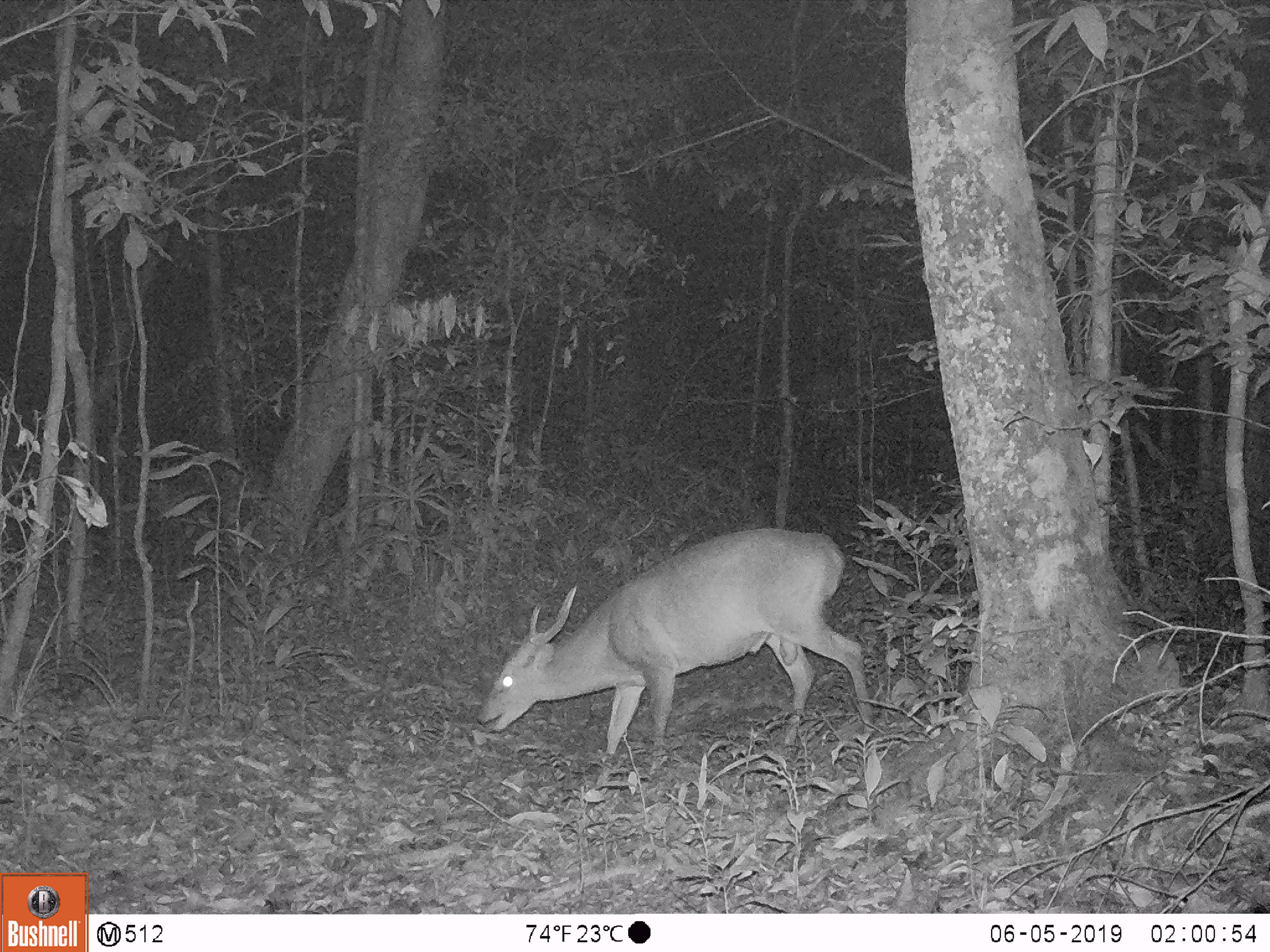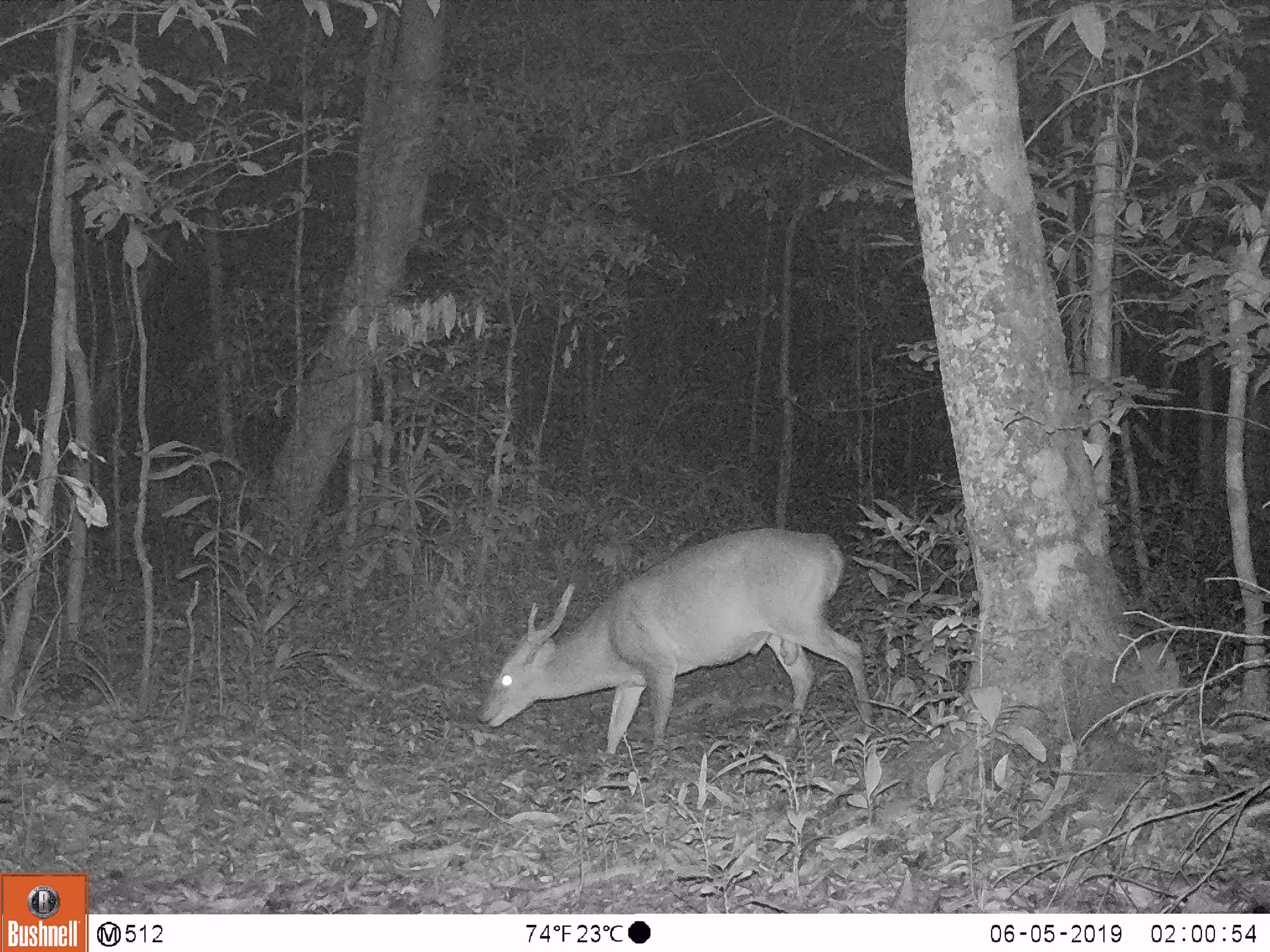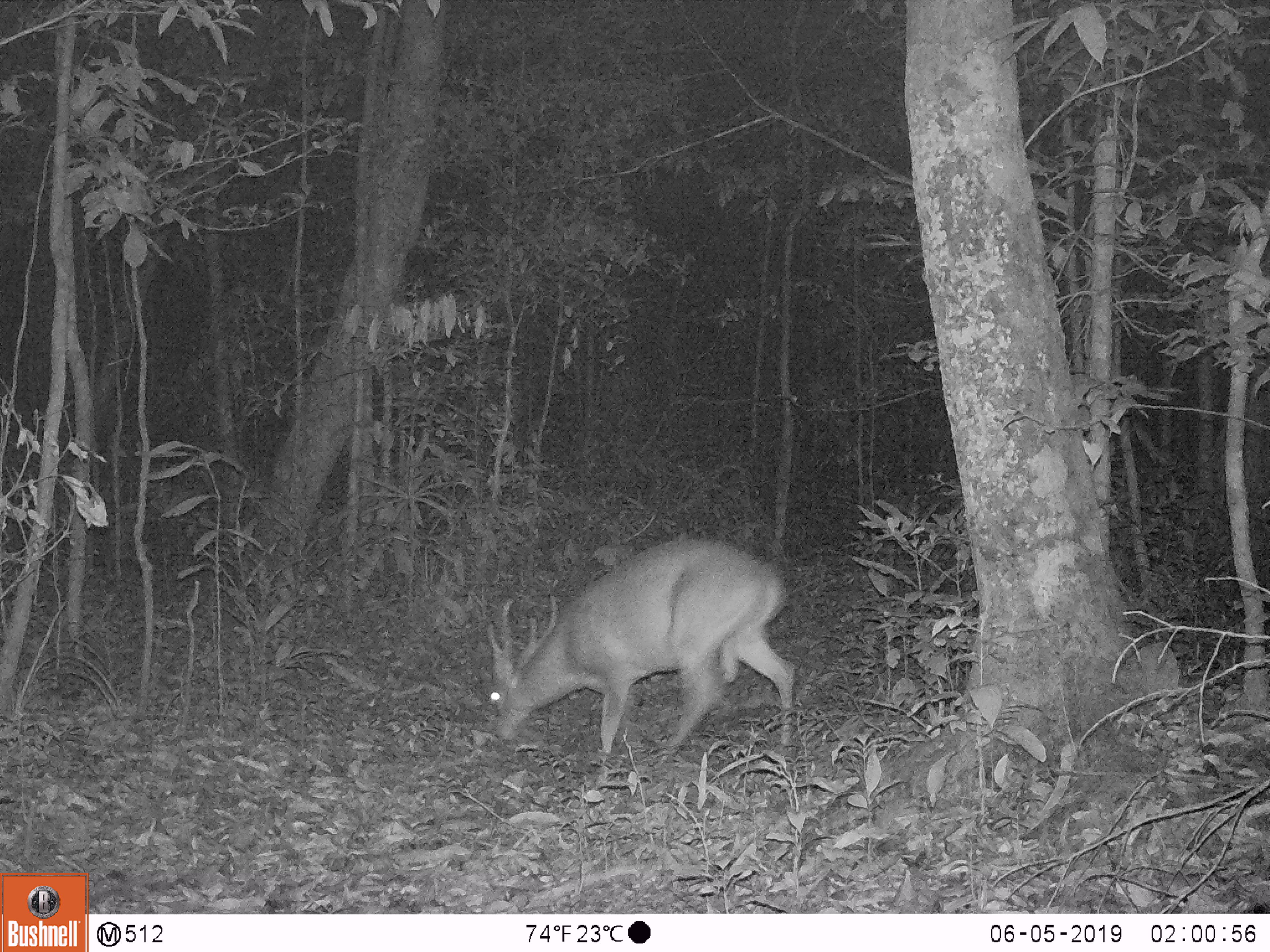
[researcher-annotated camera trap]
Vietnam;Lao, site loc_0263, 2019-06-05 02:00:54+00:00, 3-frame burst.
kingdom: Animalia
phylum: Chordata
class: Mammalia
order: Artiodactyla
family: Cervidae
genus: Muntiacus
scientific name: Muntiacus vuquangensis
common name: large-antlered muntjac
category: large antlered muntjac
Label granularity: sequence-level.